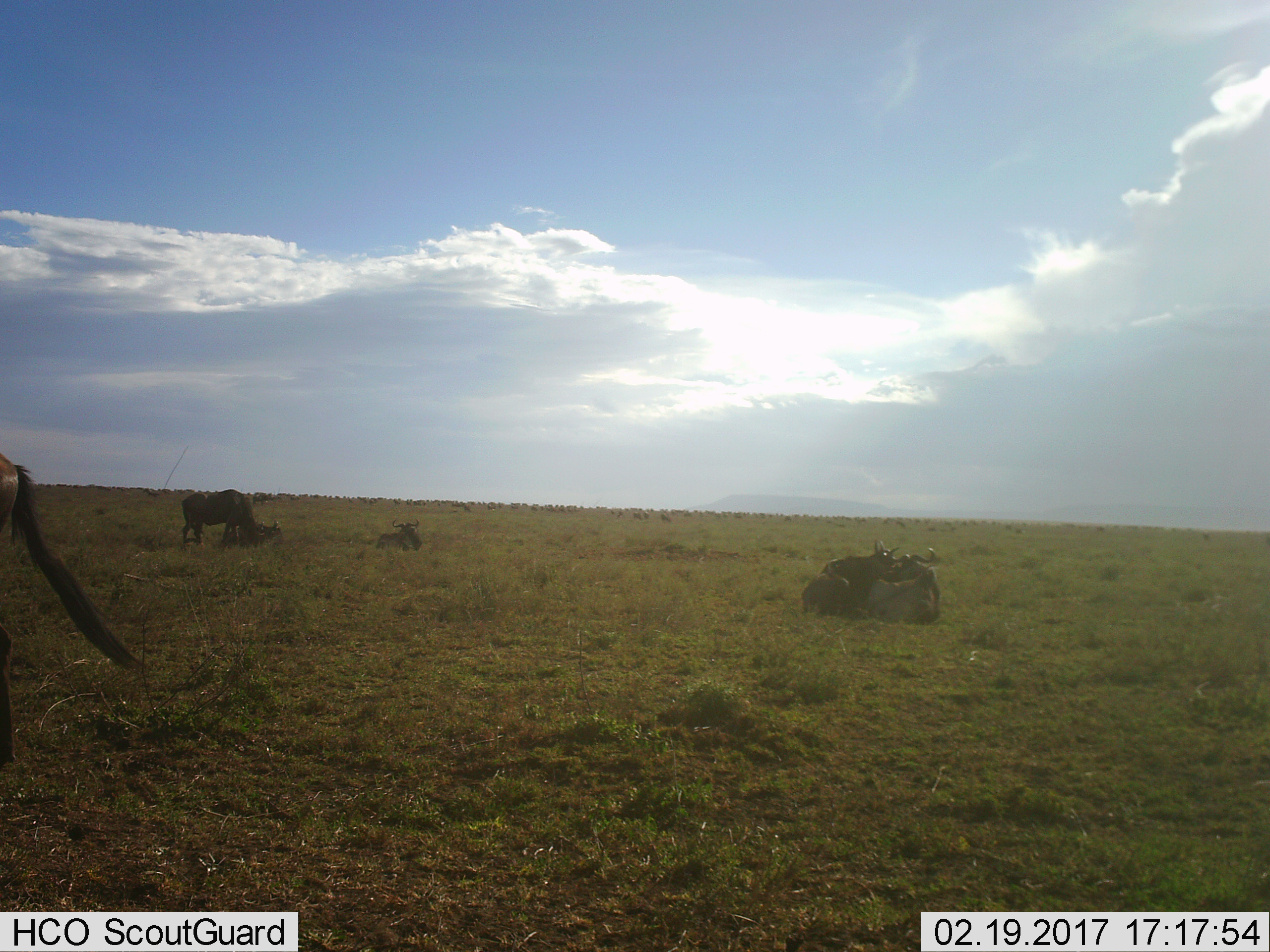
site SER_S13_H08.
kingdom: Animalia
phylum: Chordata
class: Mammalia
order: Artiodactyla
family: Bovidae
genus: Connochaetes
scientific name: Connochaetes taurinus taurinus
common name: blue wildebeest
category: wildebeestblue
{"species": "wildebeestblue (blue wildebeest) (Connochaetes taurinus taurinus)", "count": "11-50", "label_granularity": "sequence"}